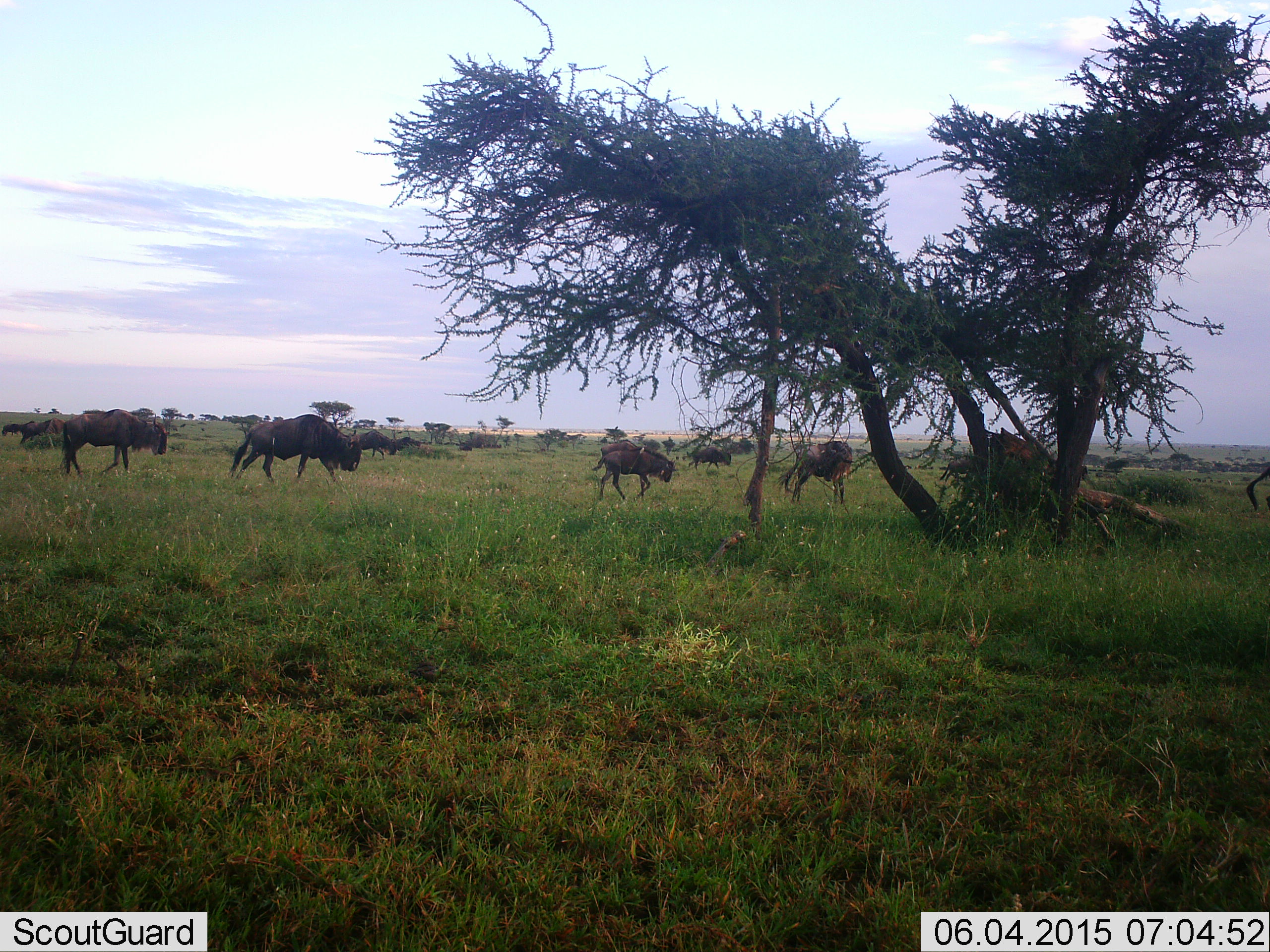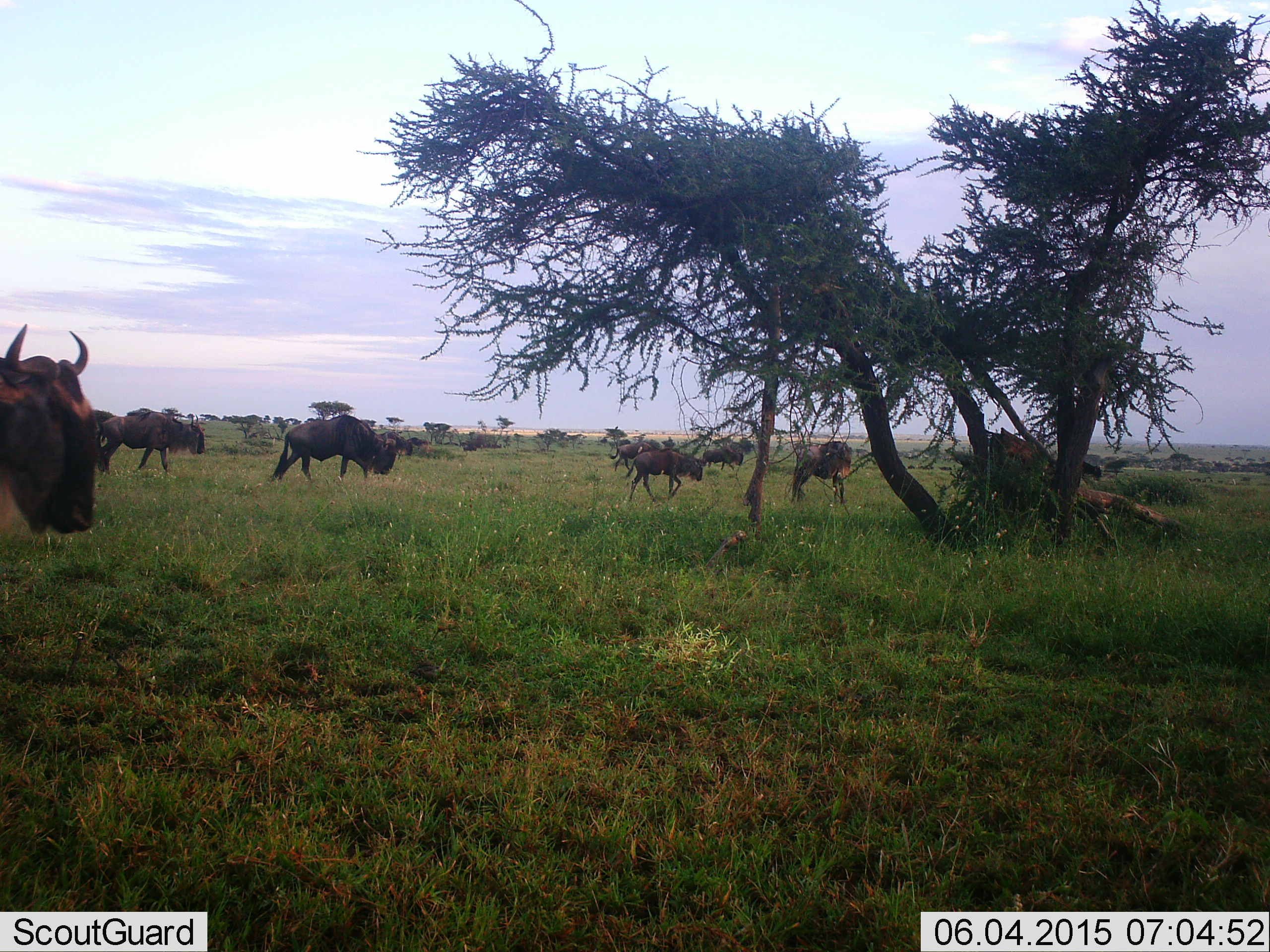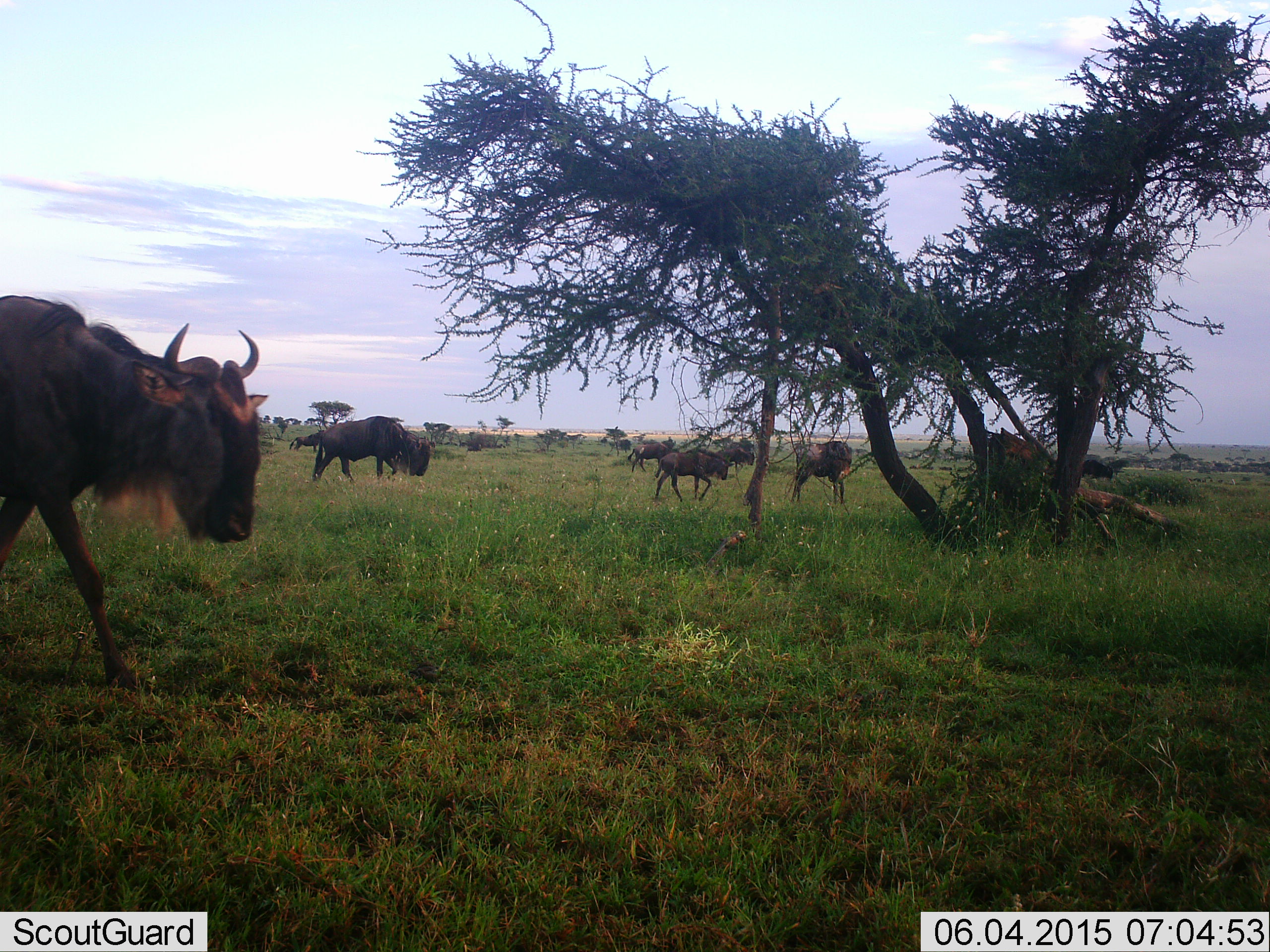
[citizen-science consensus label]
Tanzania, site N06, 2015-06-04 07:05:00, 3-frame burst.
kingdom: Animalia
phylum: Chordata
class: Mammalia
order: Artiodactyla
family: Bovidae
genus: Connochaetes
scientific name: Connochaetes taurinus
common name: blue wildebeest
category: wildebeest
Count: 11-50.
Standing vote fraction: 20%.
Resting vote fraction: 0%.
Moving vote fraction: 100%.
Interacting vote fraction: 0%.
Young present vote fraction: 30%.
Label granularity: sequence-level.